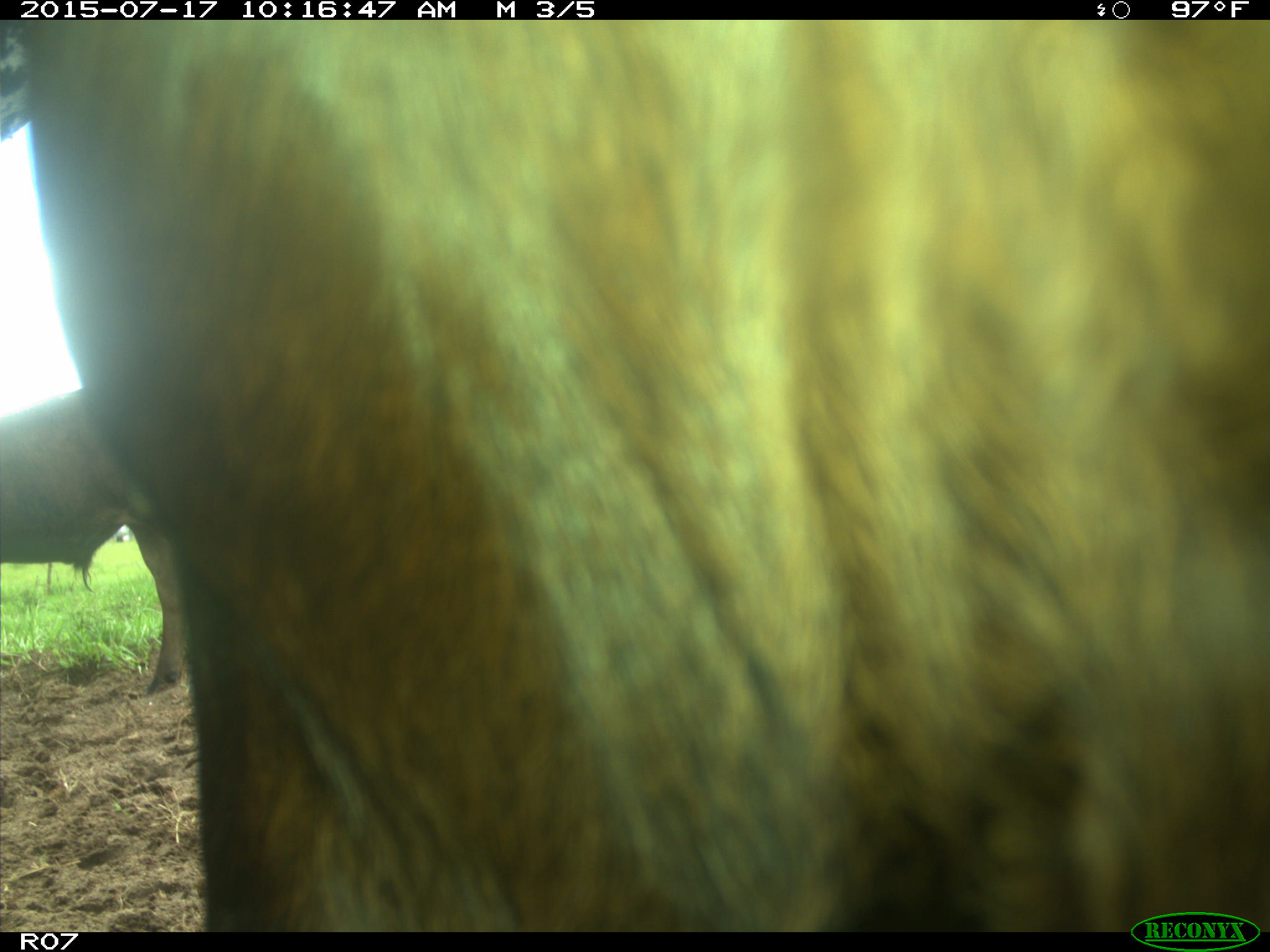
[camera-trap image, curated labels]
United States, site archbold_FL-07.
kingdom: Animalia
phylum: Chordata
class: Mammalia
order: Artiodactyla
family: Bovidae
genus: Bos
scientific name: Bos taurus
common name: domestic cow